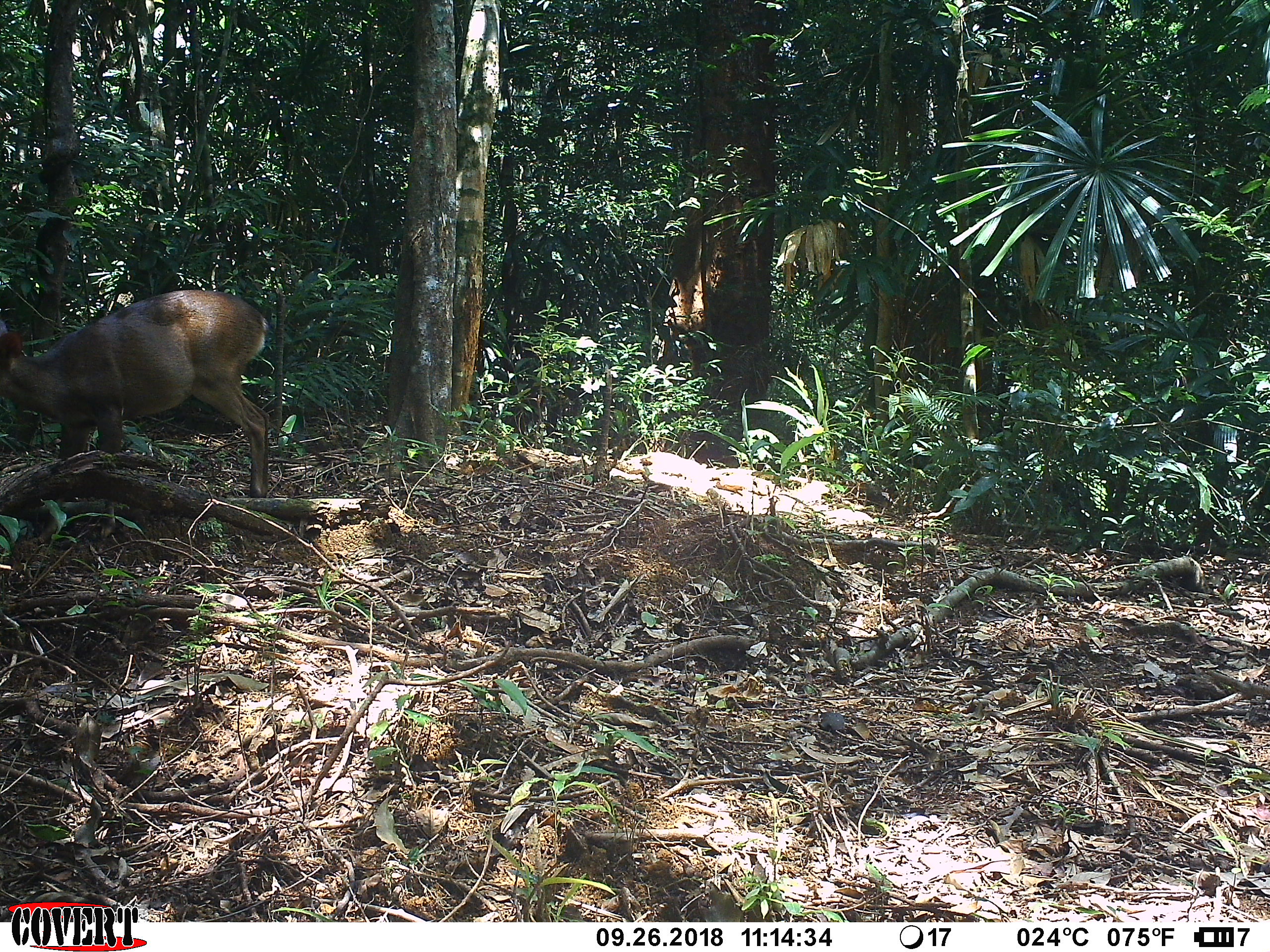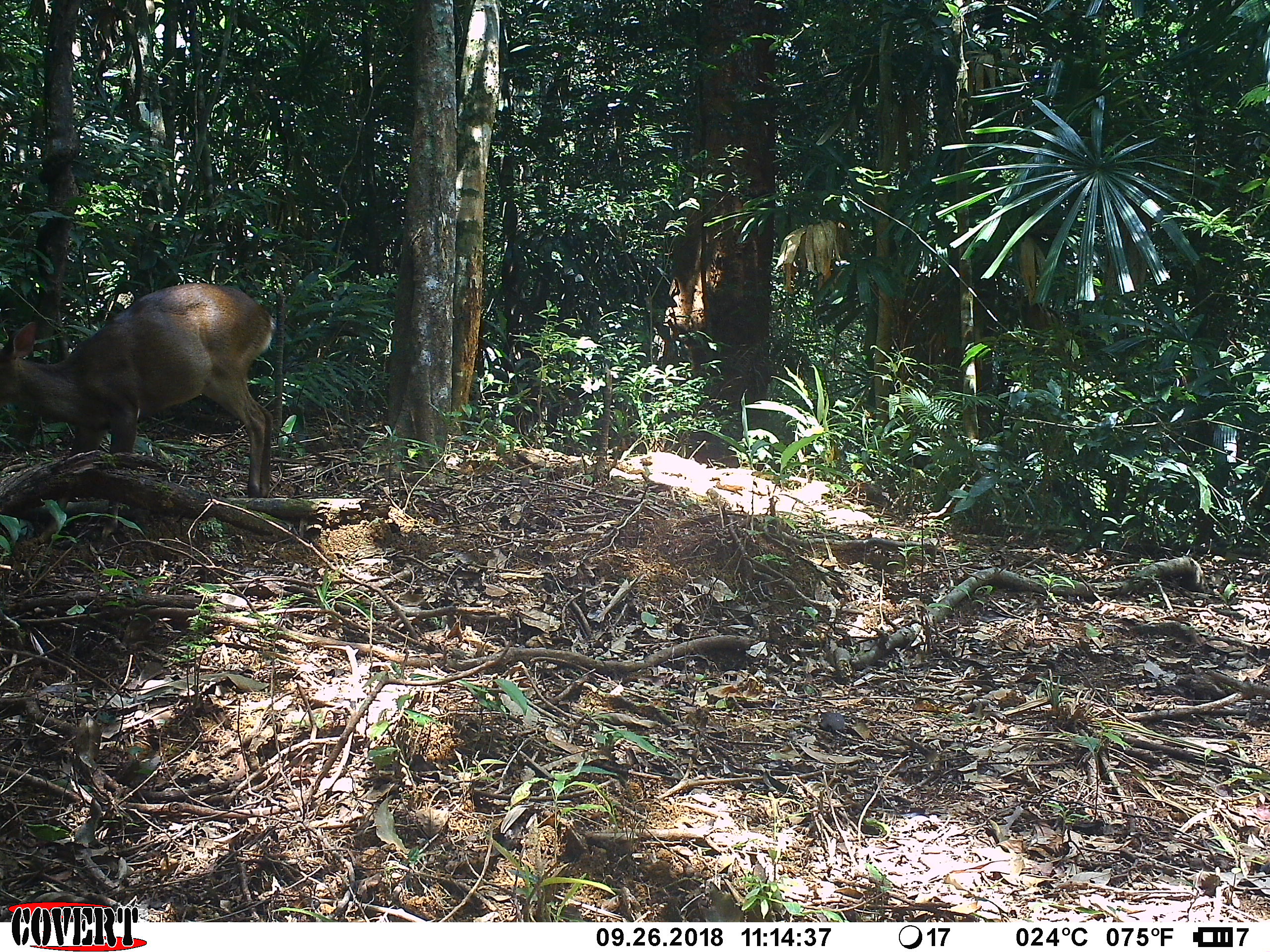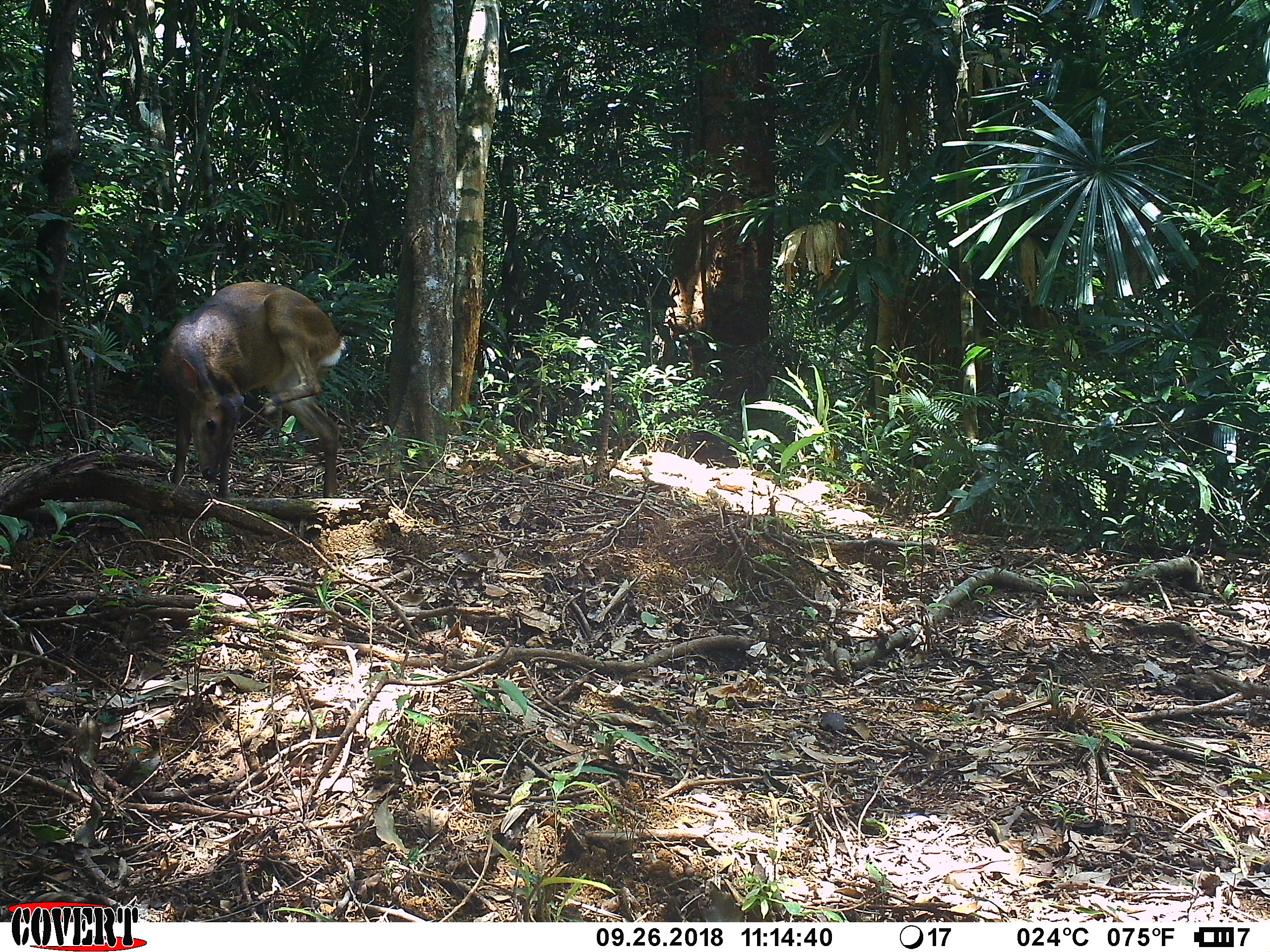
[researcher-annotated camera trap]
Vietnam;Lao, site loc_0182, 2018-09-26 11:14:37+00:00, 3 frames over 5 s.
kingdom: Animalia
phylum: Chordata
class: Mammalia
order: Artiodactyla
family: Cervidae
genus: Muntiacus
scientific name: Muntiacus vuquangensis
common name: large-antlered muntjac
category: large antlered muntjac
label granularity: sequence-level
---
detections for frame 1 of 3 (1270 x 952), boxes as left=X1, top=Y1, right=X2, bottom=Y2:
large antlered muntjac: left=0, top=289, right=270, bottom=498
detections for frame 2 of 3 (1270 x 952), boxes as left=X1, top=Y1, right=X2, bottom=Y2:
large antlered muntjac: left=0, top=282, right=275, bottom=498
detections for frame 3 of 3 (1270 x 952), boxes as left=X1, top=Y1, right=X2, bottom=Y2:
large antlered muntjac: left=157, top=280, right=346, bottom=497